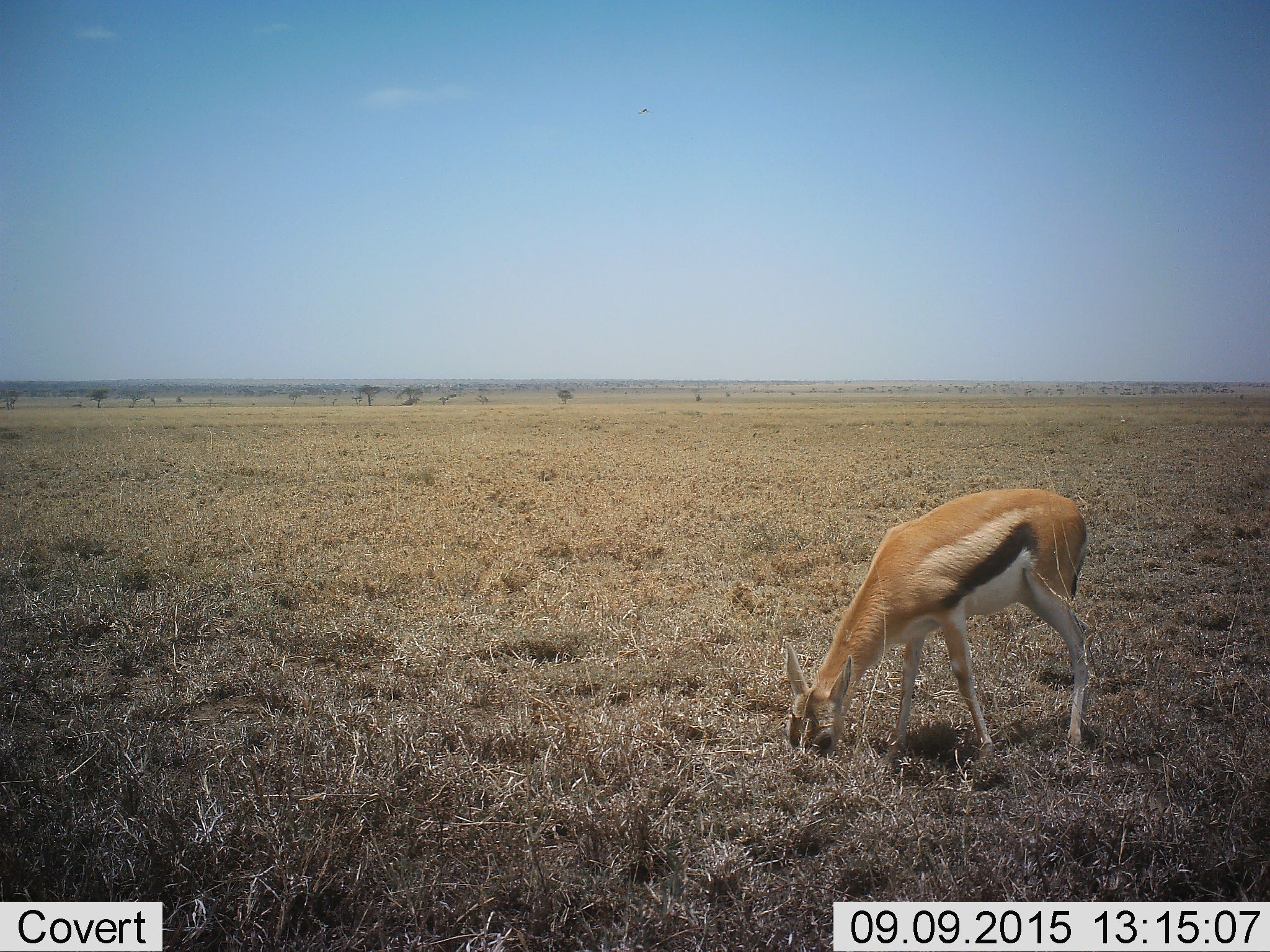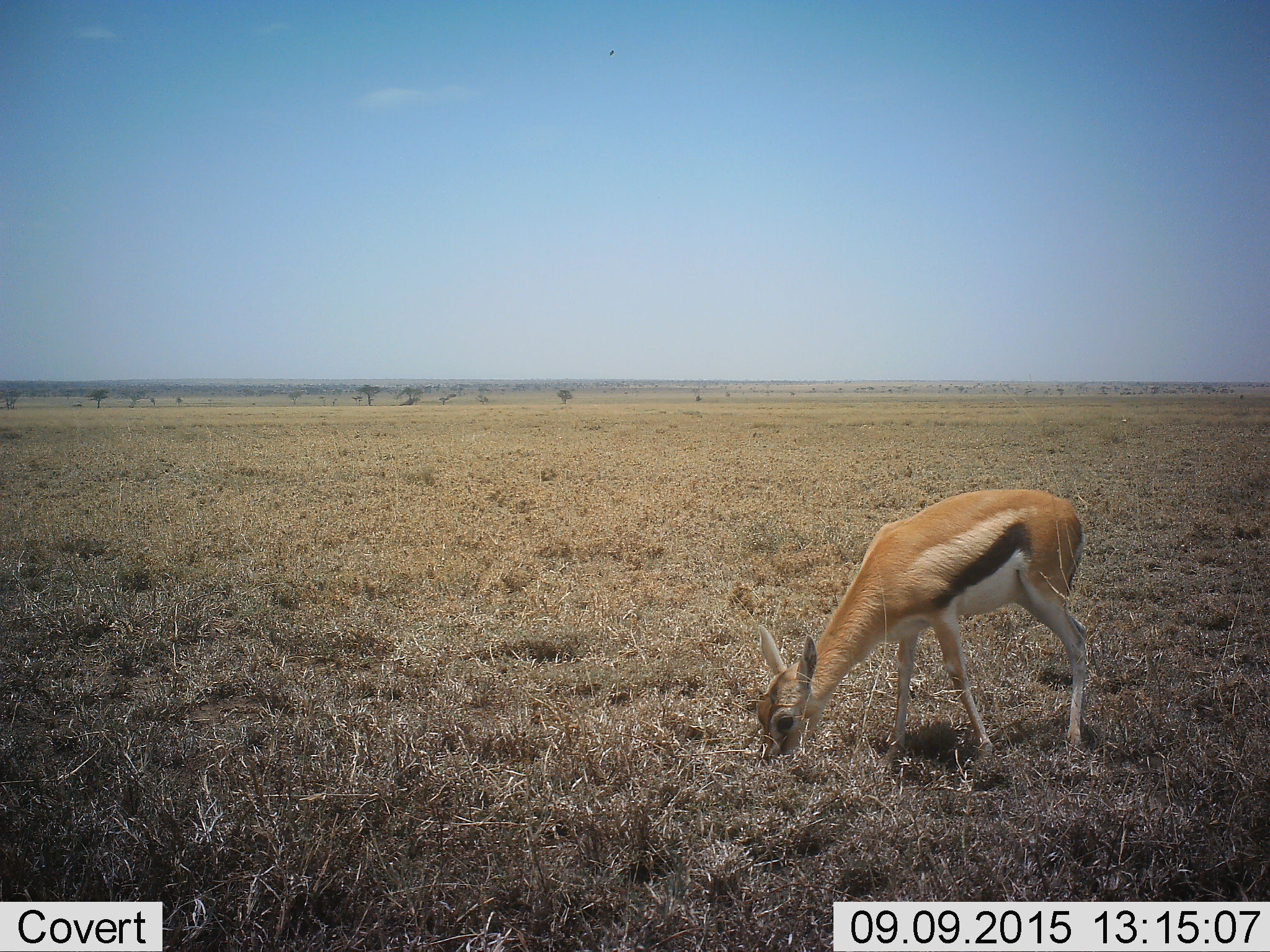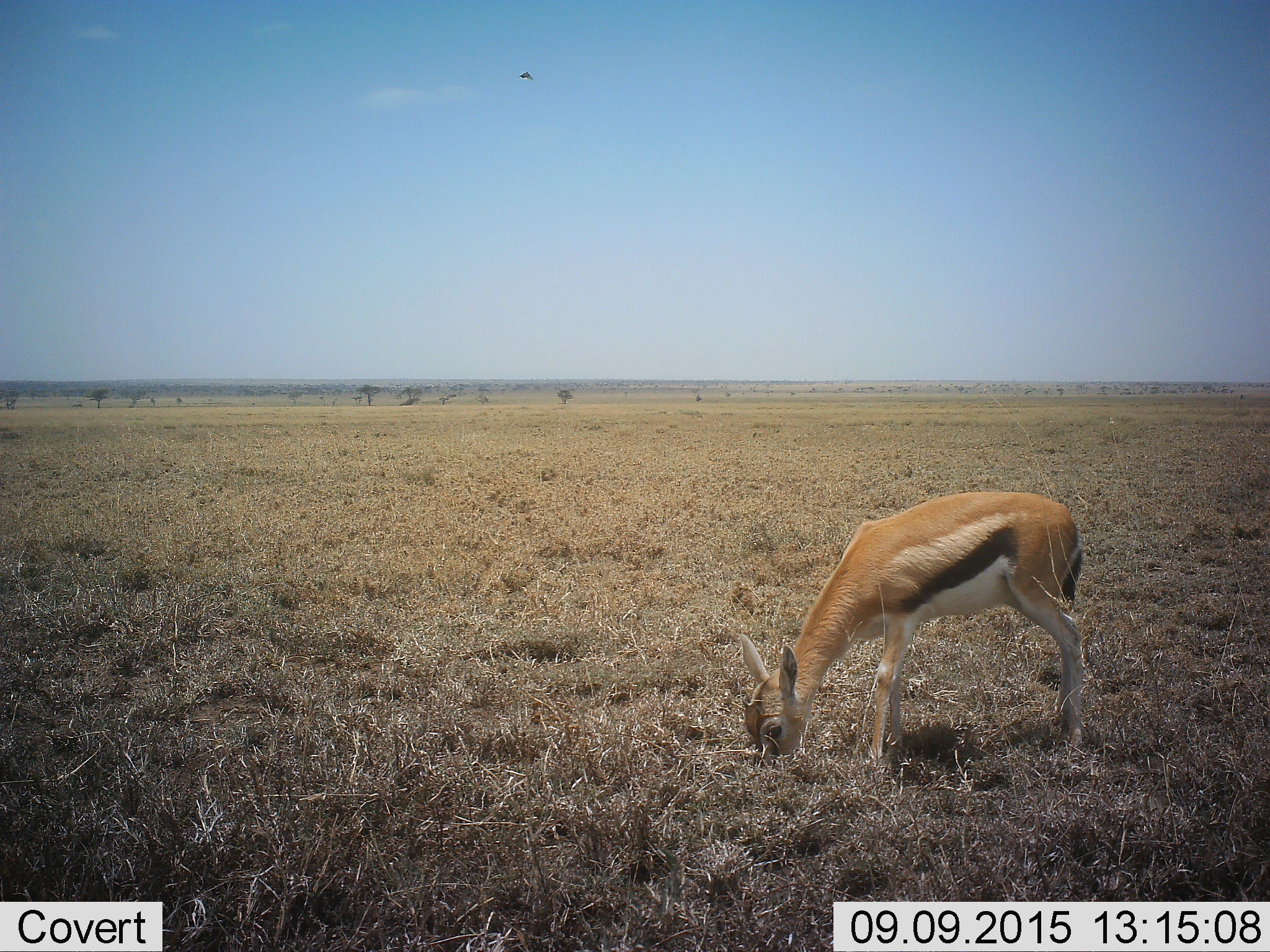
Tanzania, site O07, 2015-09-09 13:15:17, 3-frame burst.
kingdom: Animalia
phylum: Chordata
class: Mammalia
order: Artiodactyla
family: Bovidae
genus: Eudorcas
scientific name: Eudorcas thomsonii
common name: thomson's gazelle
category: gazellethomsons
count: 1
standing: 44%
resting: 0%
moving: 22%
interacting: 0%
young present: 11%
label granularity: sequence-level